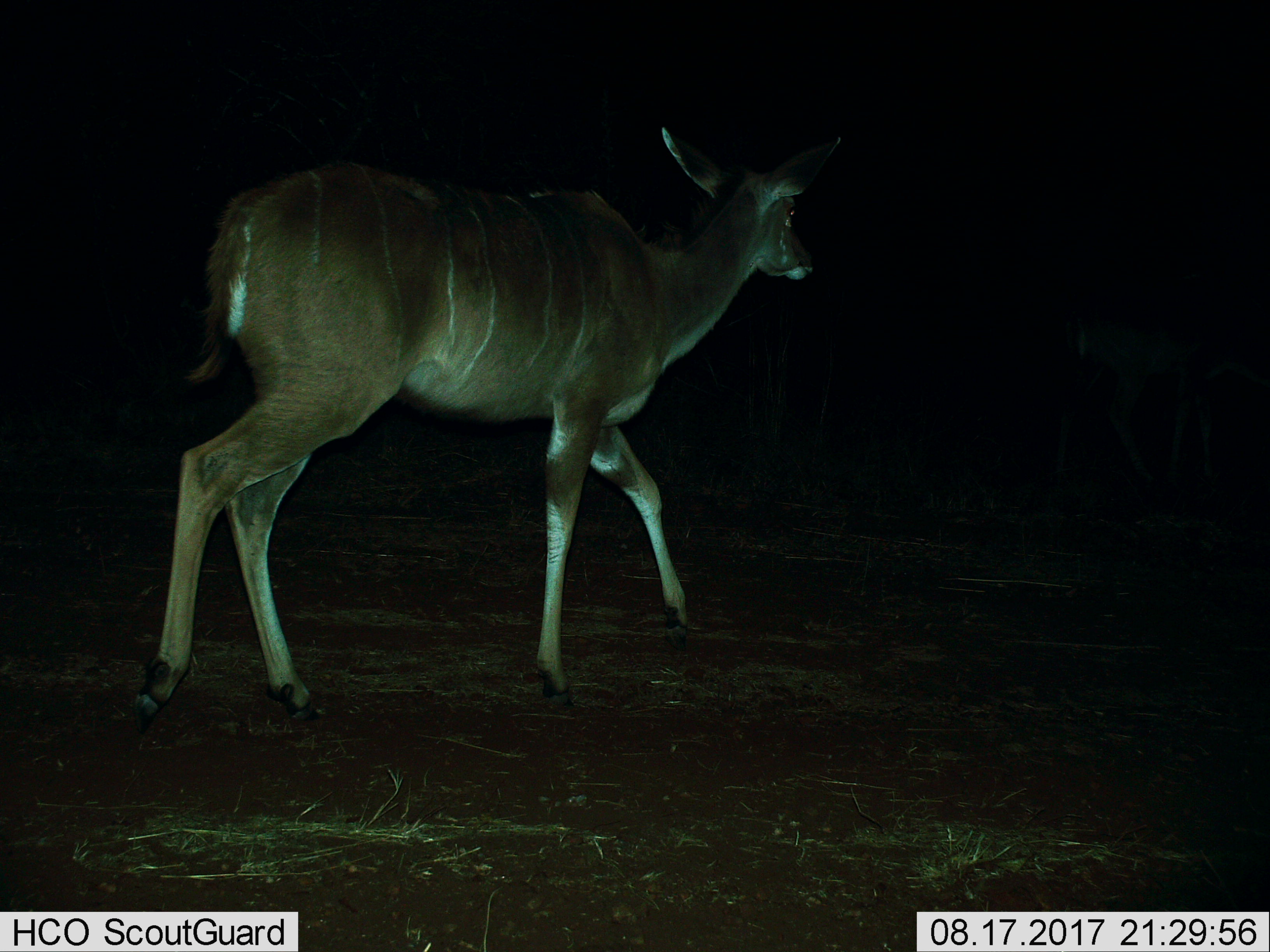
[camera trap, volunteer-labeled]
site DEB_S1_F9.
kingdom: Animalia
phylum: Chordata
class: Mammalia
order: Artiodactyla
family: Bovidae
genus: Tragelaphus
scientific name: Tragelaphus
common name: kudu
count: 1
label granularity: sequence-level